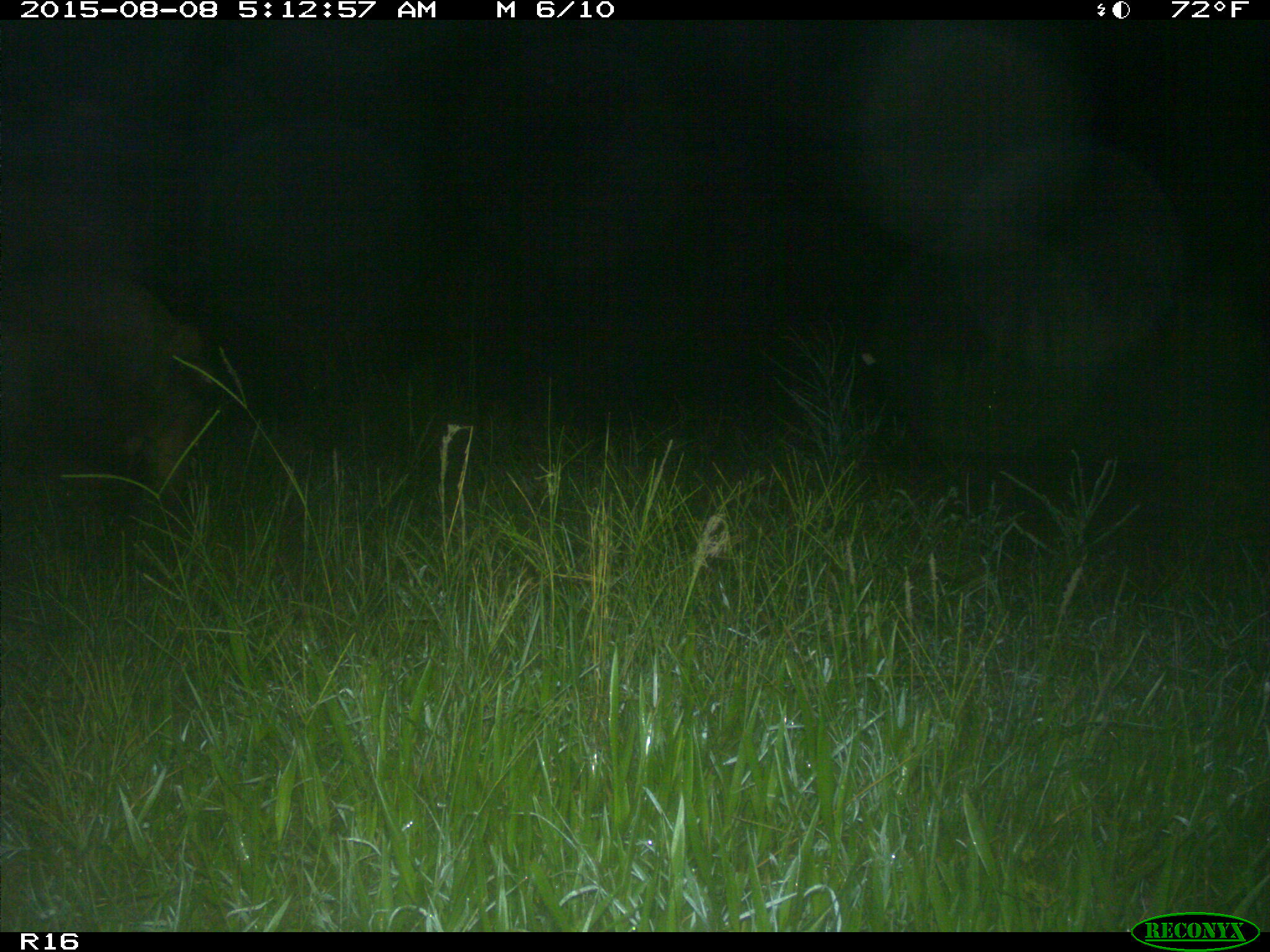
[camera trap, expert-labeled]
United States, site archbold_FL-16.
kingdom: Animalia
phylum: Chordata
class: Mammalia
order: Artiodactyla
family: Suidae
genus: Sus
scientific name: Sus scrofa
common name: wild boar